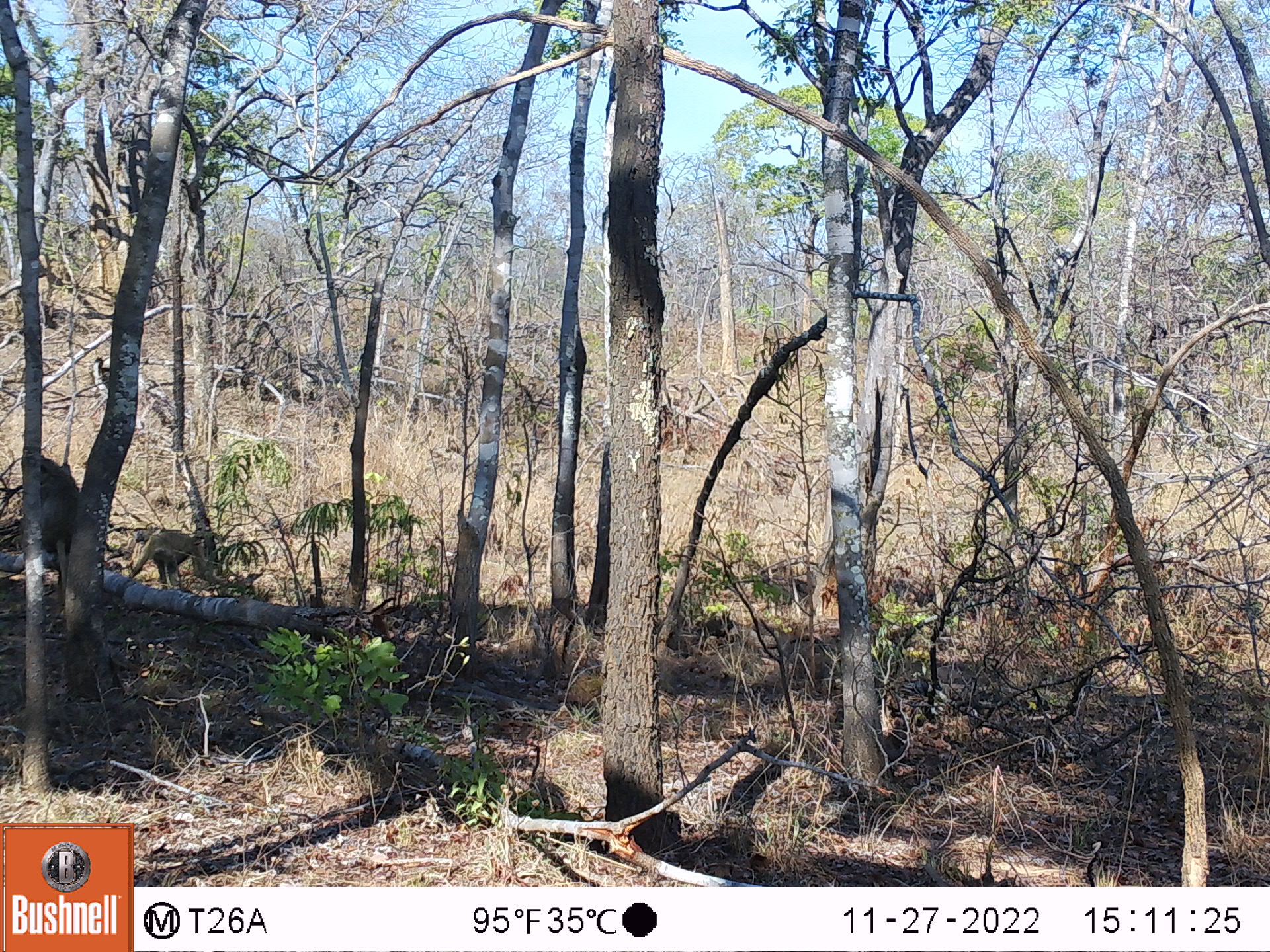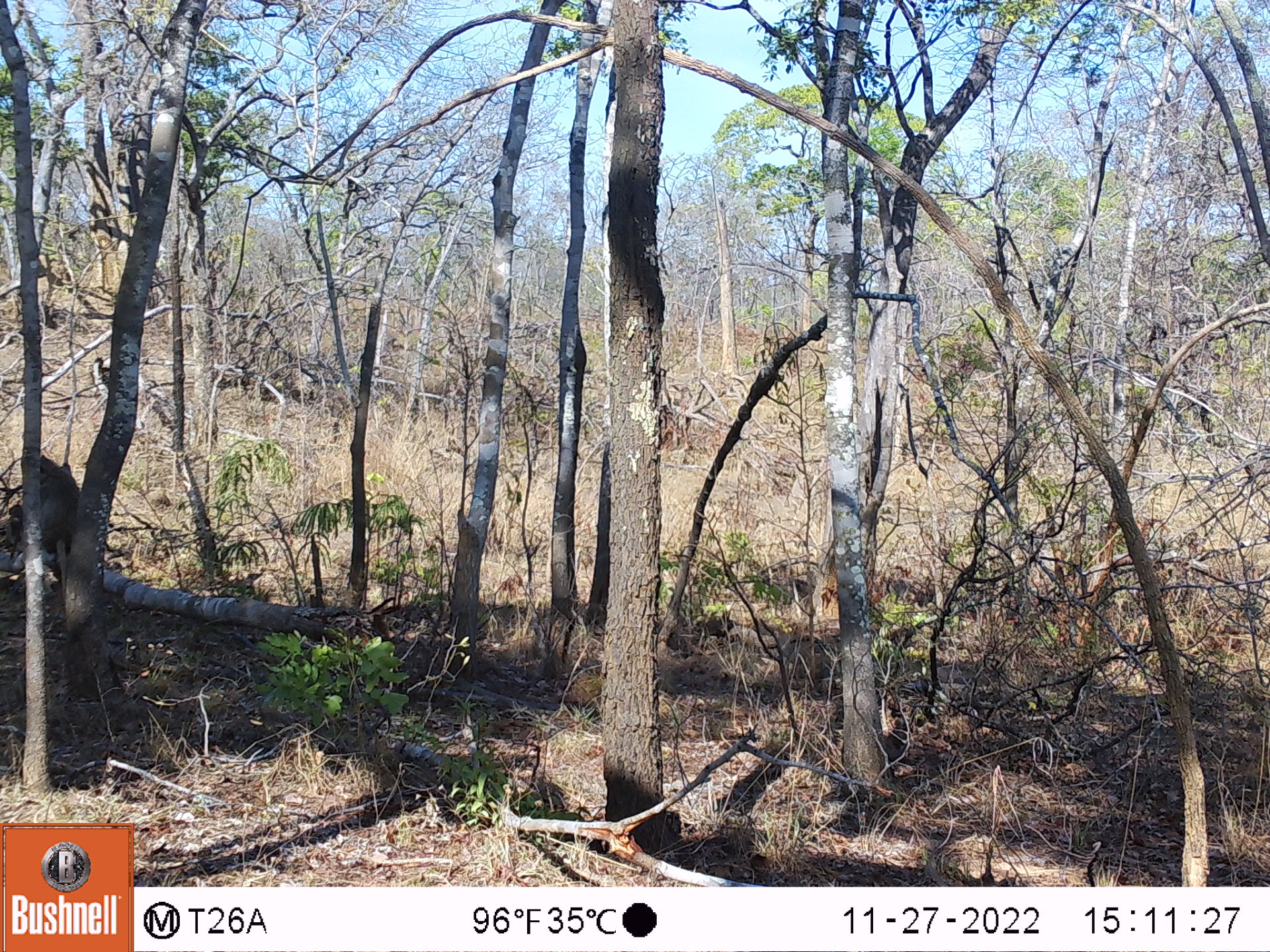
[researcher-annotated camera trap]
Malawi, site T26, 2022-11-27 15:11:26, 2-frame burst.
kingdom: Animalia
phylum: Chordata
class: Mammalia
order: Primates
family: Cercopithecidae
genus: Papio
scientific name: Papio cynocephalus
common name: yellow baboon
Yellow baboon (Papio cynocephalus), count 2.